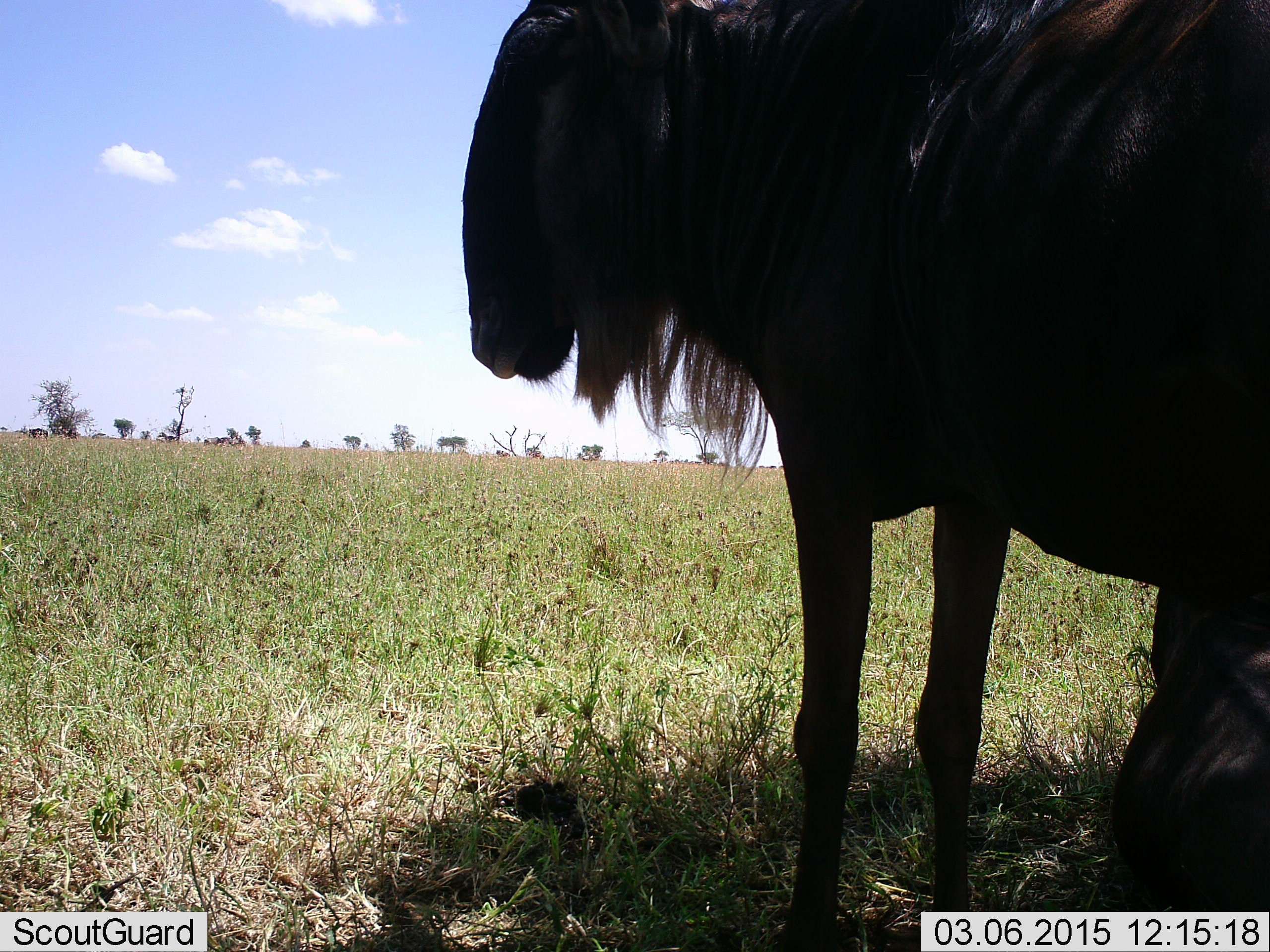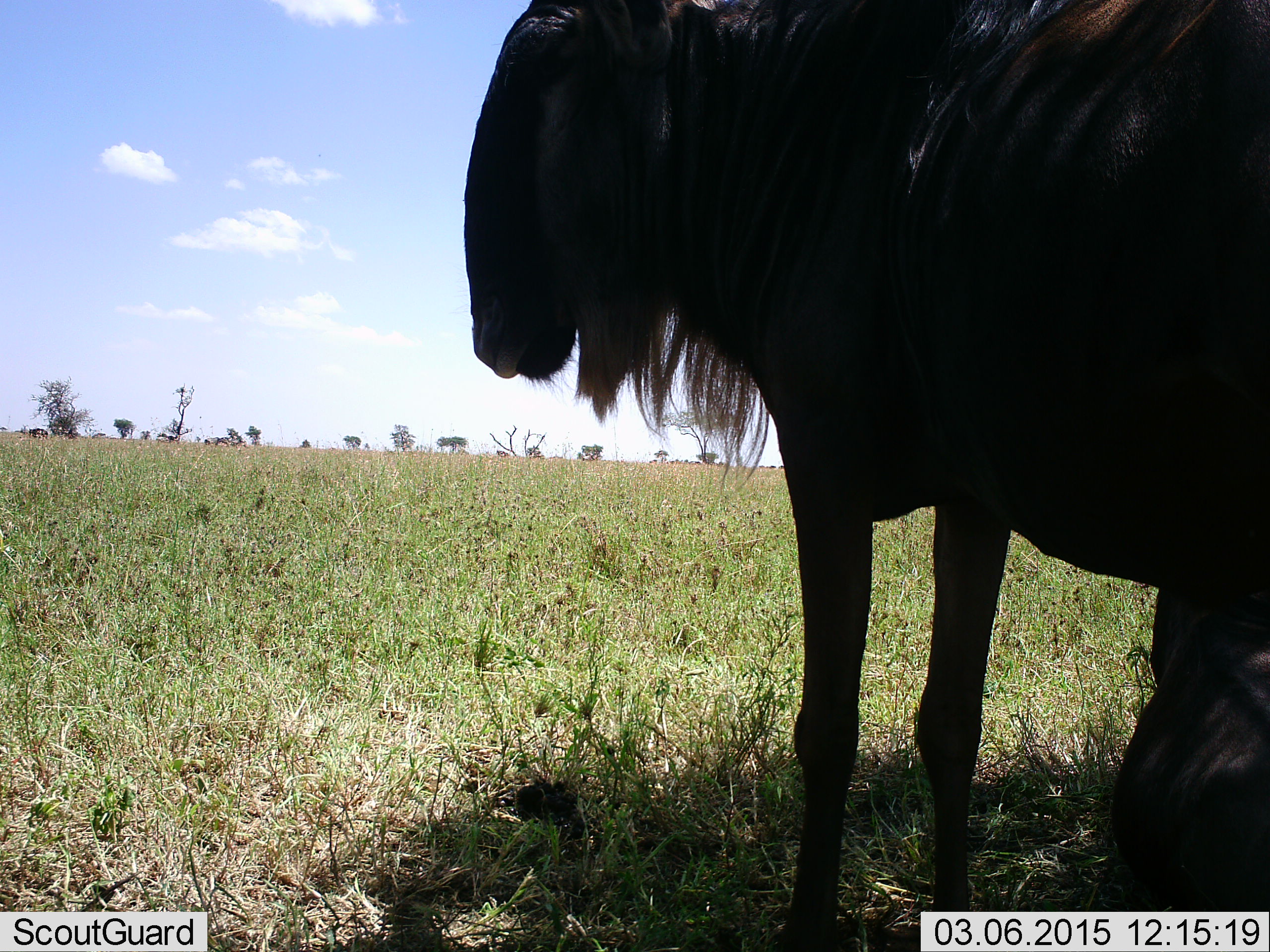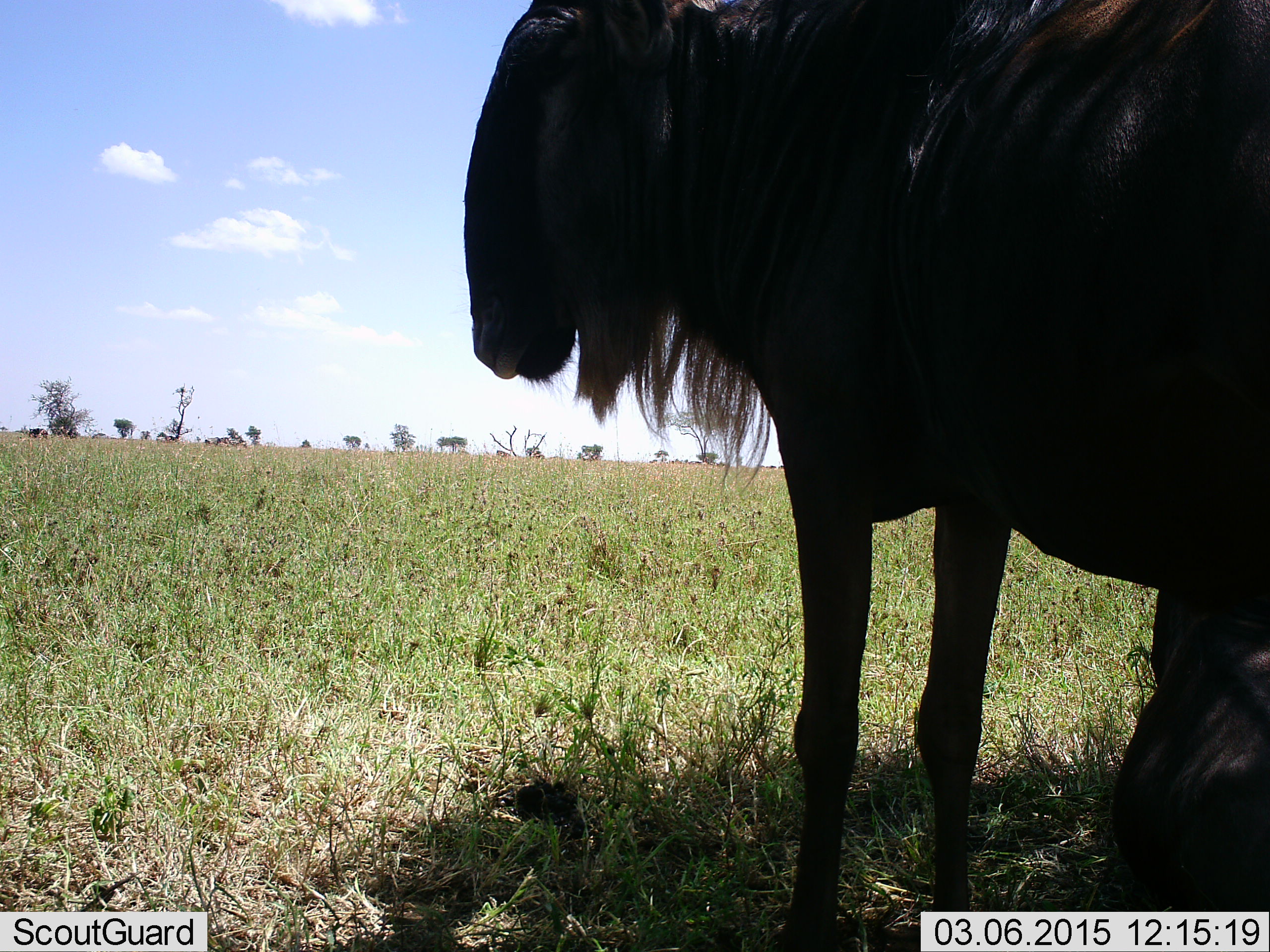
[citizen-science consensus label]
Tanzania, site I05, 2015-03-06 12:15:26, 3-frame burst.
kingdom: Animalia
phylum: Chordata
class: Mammalia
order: Artiodactyla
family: Bovidae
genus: Connochaetes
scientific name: Connochaetes taurinus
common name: blue wildebeest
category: wildebeest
Wildebeest (blue wildebeest) (Connochaetes taurinus), count 1. Behavior (volunteer vote fractions): standing 100%, resting 40%, moving 0%, interacting 0%. Young present (vote fraction): 0%. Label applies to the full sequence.